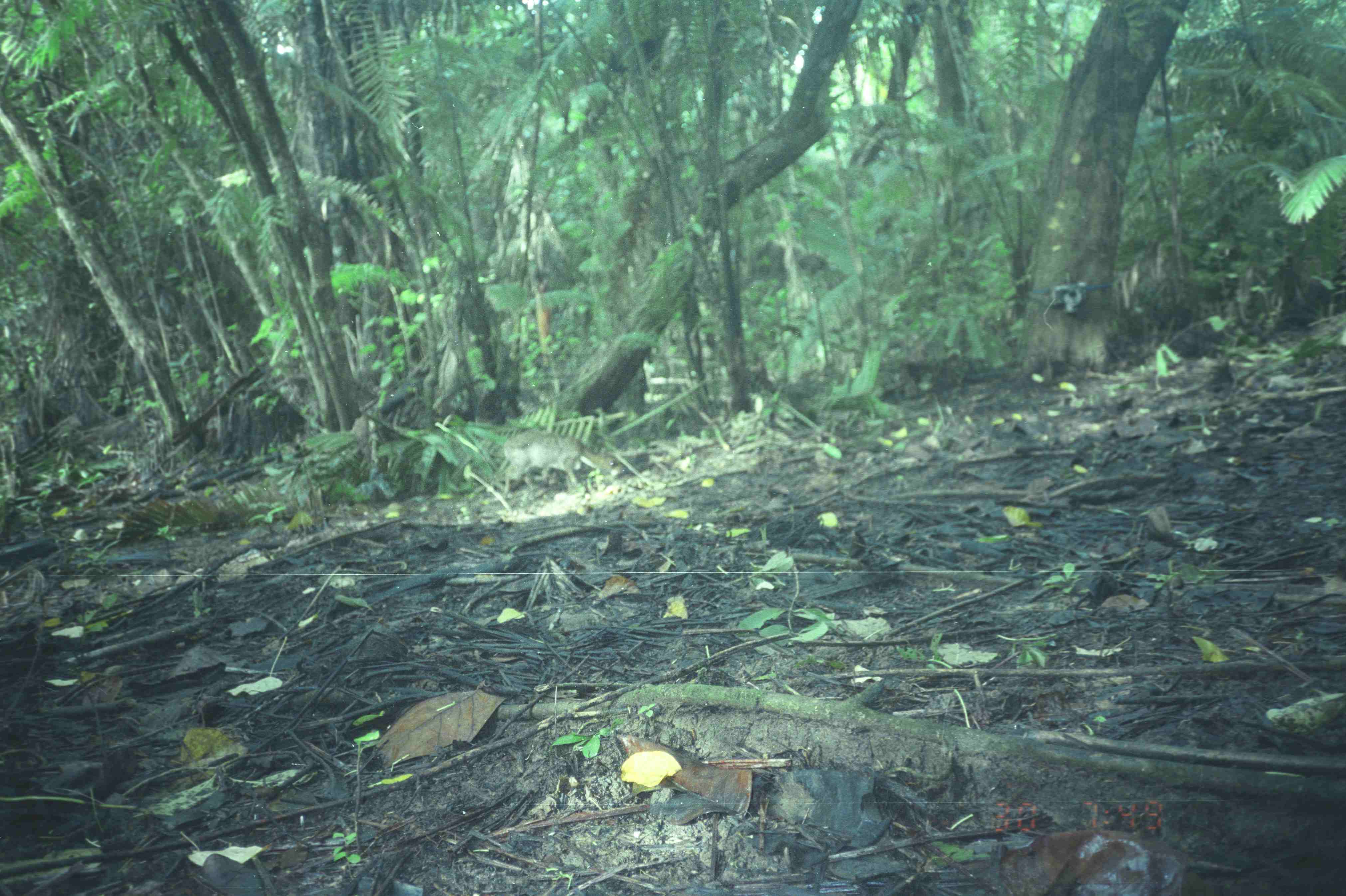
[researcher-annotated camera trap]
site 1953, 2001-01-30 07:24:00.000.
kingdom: Animalia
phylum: Chordata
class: Mammalia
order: Artiodactyla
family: Tragulidae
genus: Tragulus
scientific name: Tragulus napu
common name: greater oriental chevrotain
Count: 1.